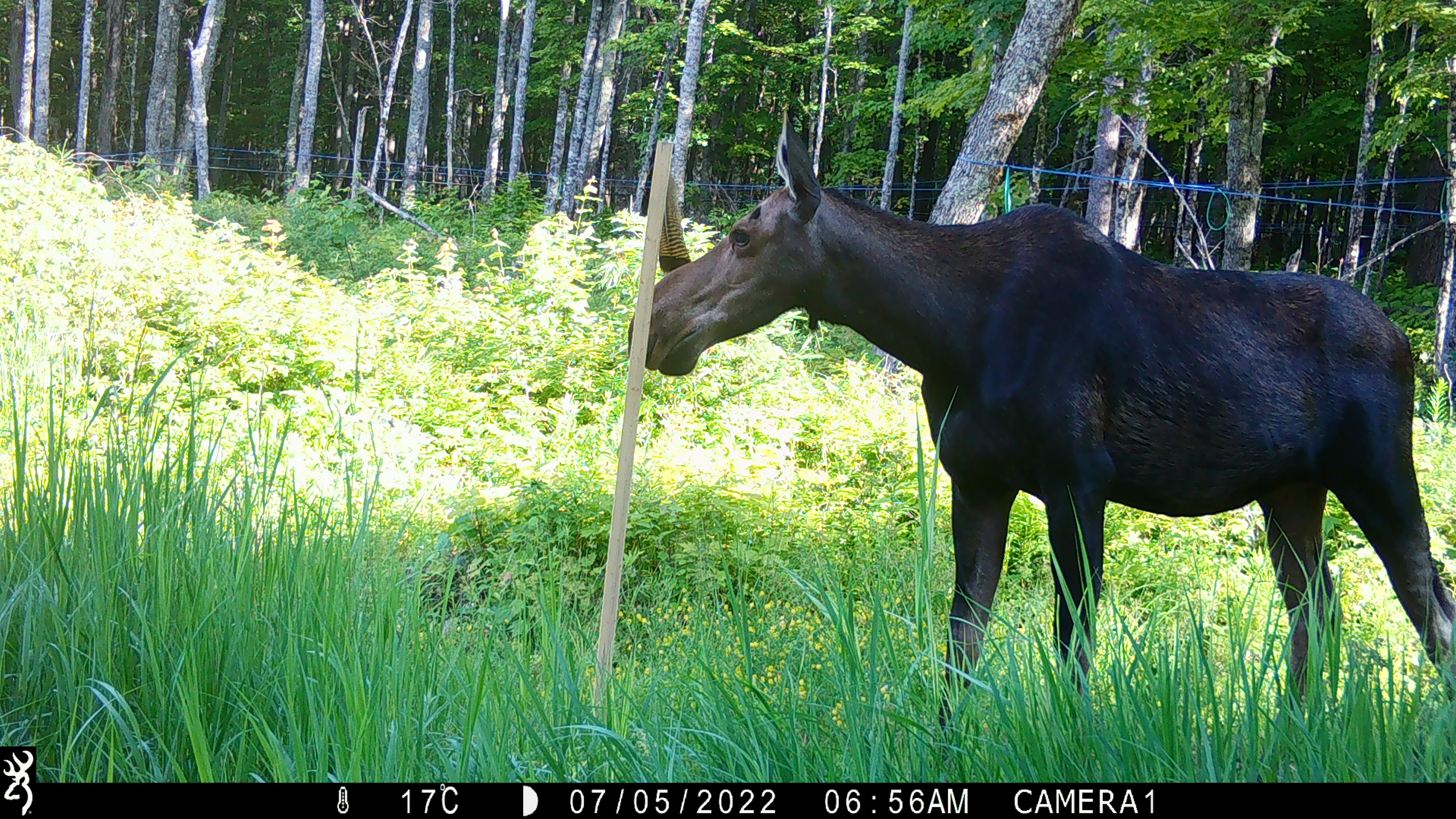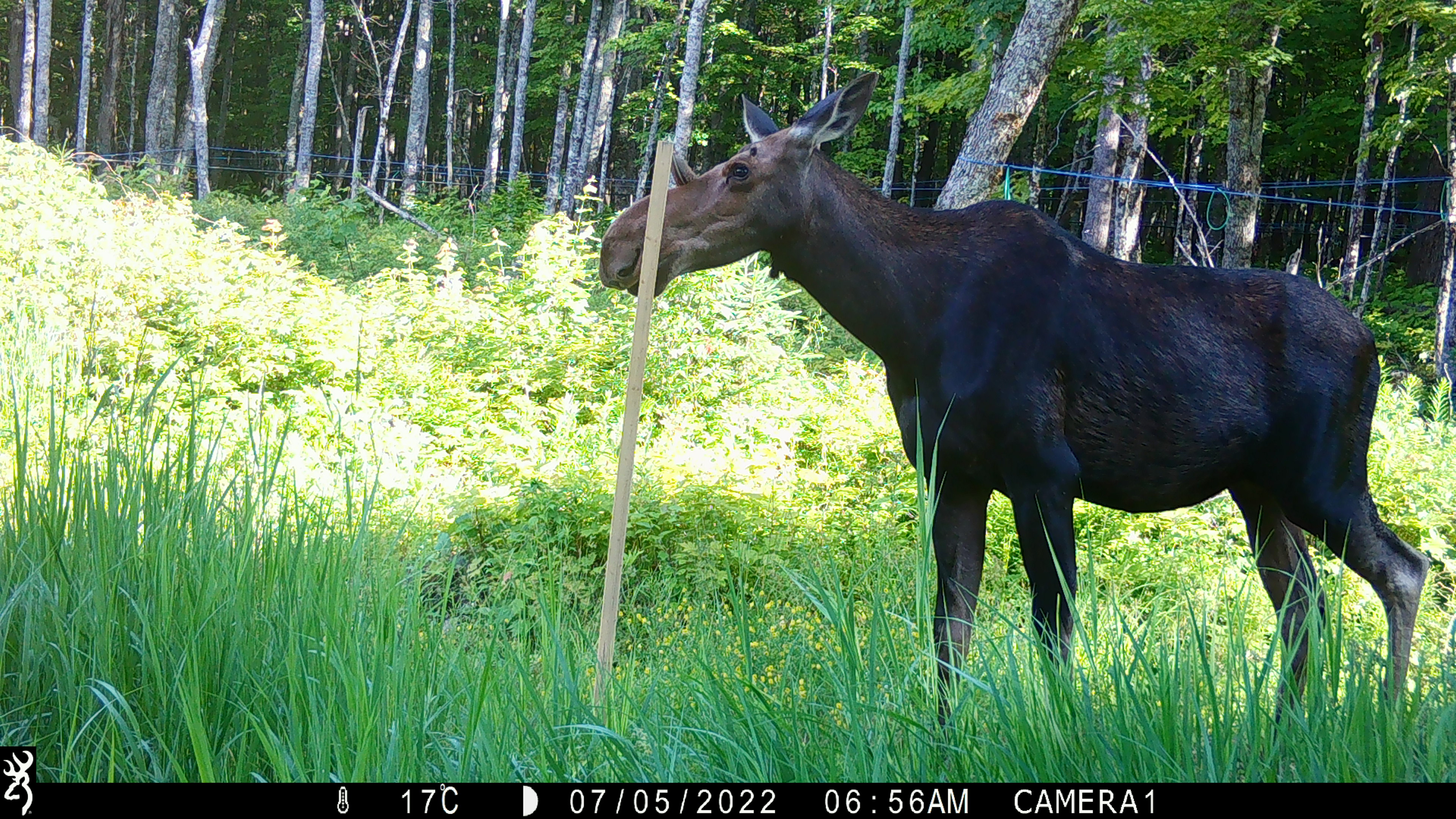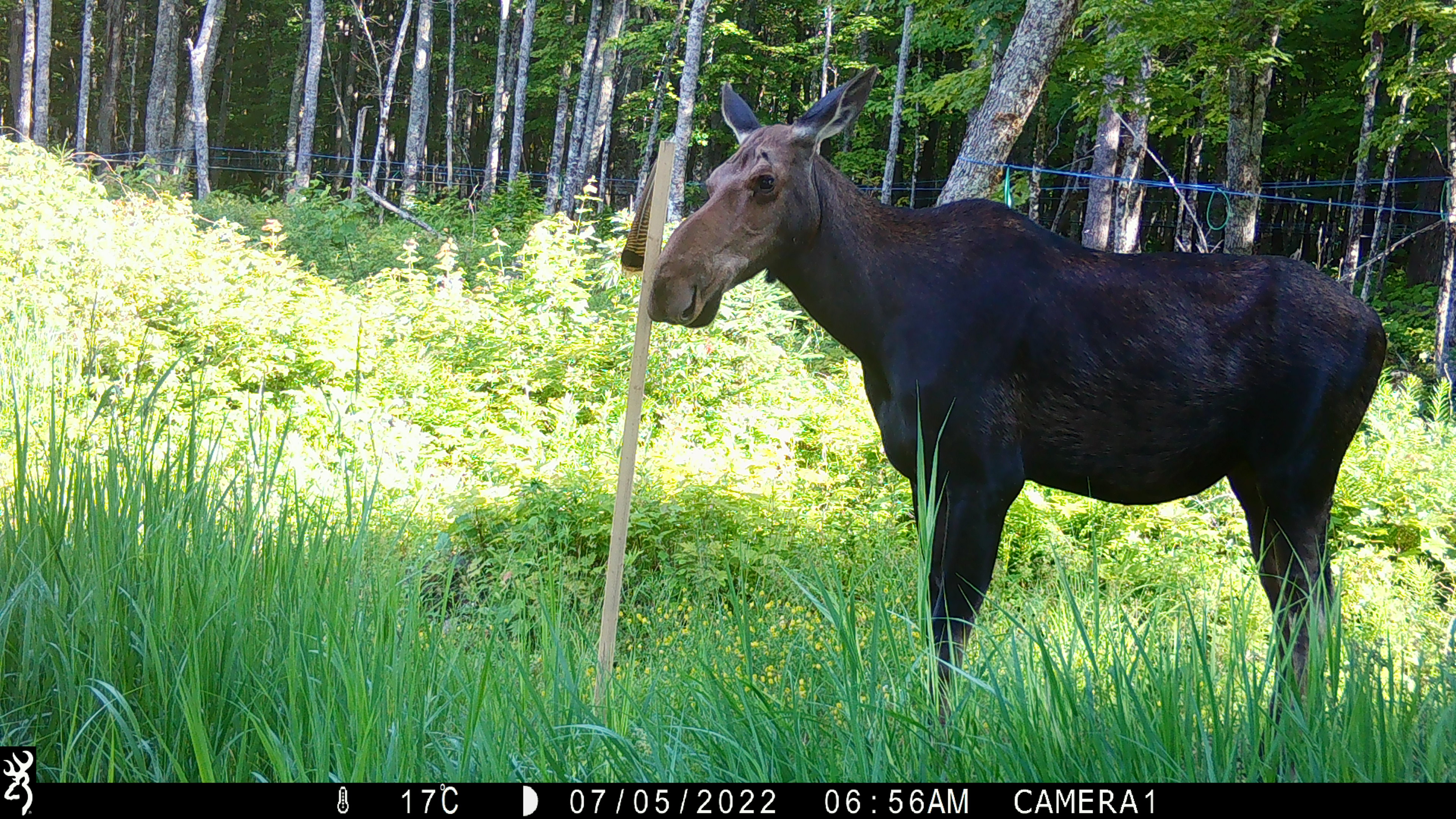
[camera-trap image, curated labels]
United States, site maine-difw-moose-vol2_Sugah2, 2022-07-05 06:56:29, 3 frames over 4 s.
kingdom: Animalia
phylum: Chordata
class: Mammalia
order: Artiodactyla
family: Cervidae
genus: Alces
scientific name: Alces alces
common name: moose